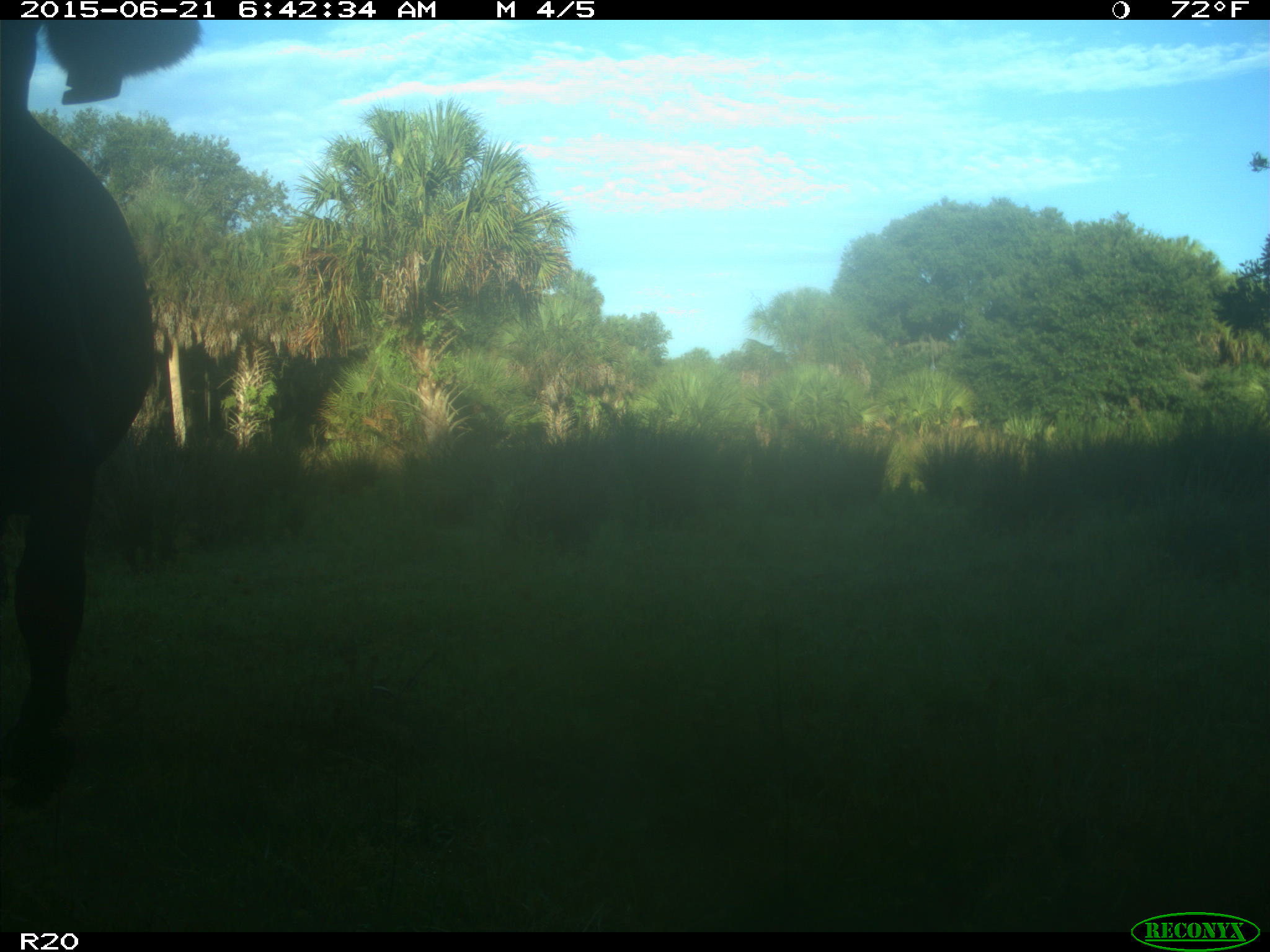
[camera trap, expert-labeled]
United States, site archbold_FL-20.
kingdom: Animalia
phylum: Chordata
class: Mammalia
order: Artiodactyla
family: Bovidae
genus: Bos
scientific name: Bos taurus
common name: domestic cow